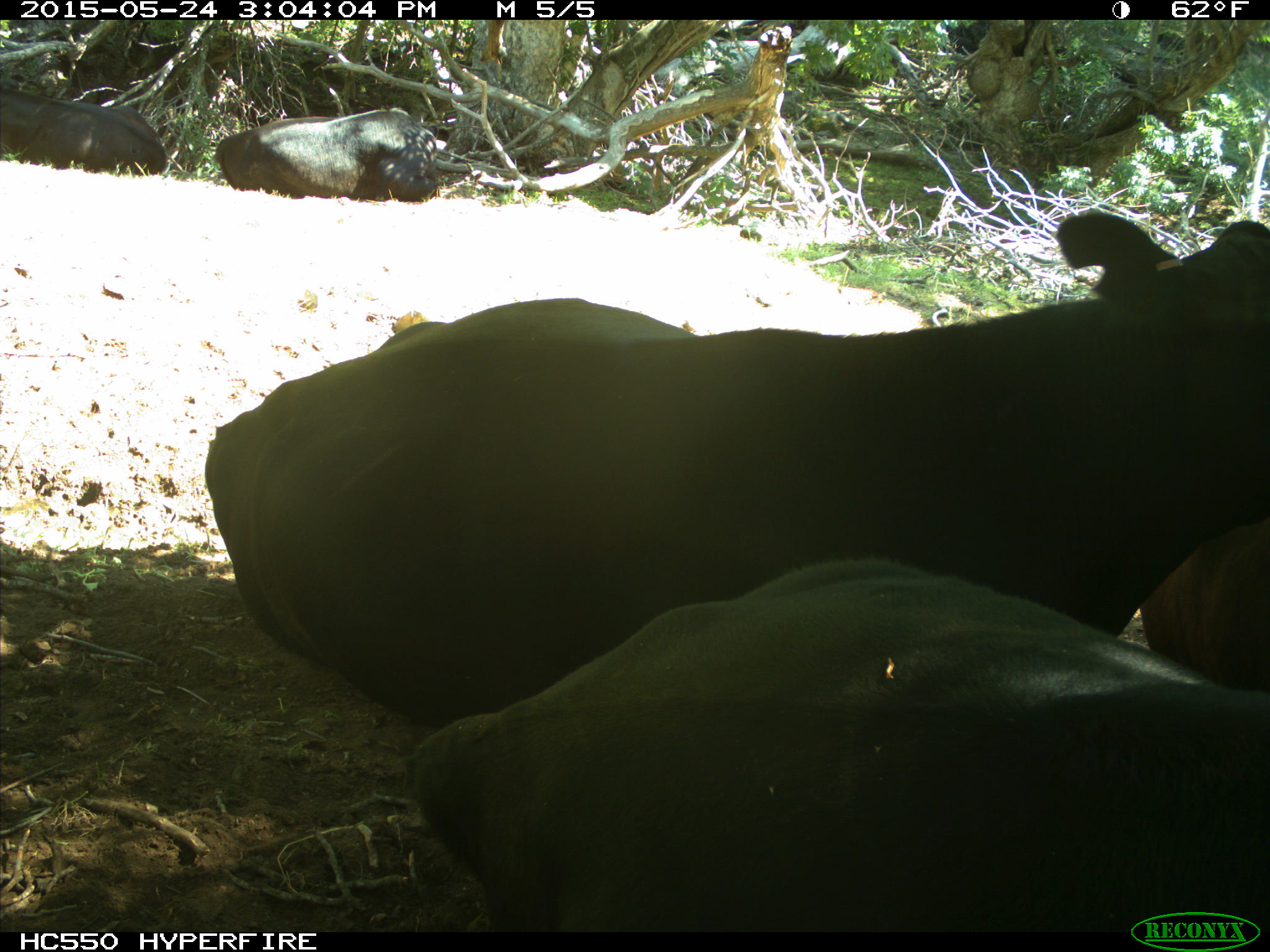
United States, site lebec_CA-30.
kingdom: Animalia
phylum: Chordata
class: Mammalia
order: Artiodactyla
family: Bovidae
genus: Bos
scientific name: Bos taurus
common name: domestic cow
Bos taurus (domestic cow).